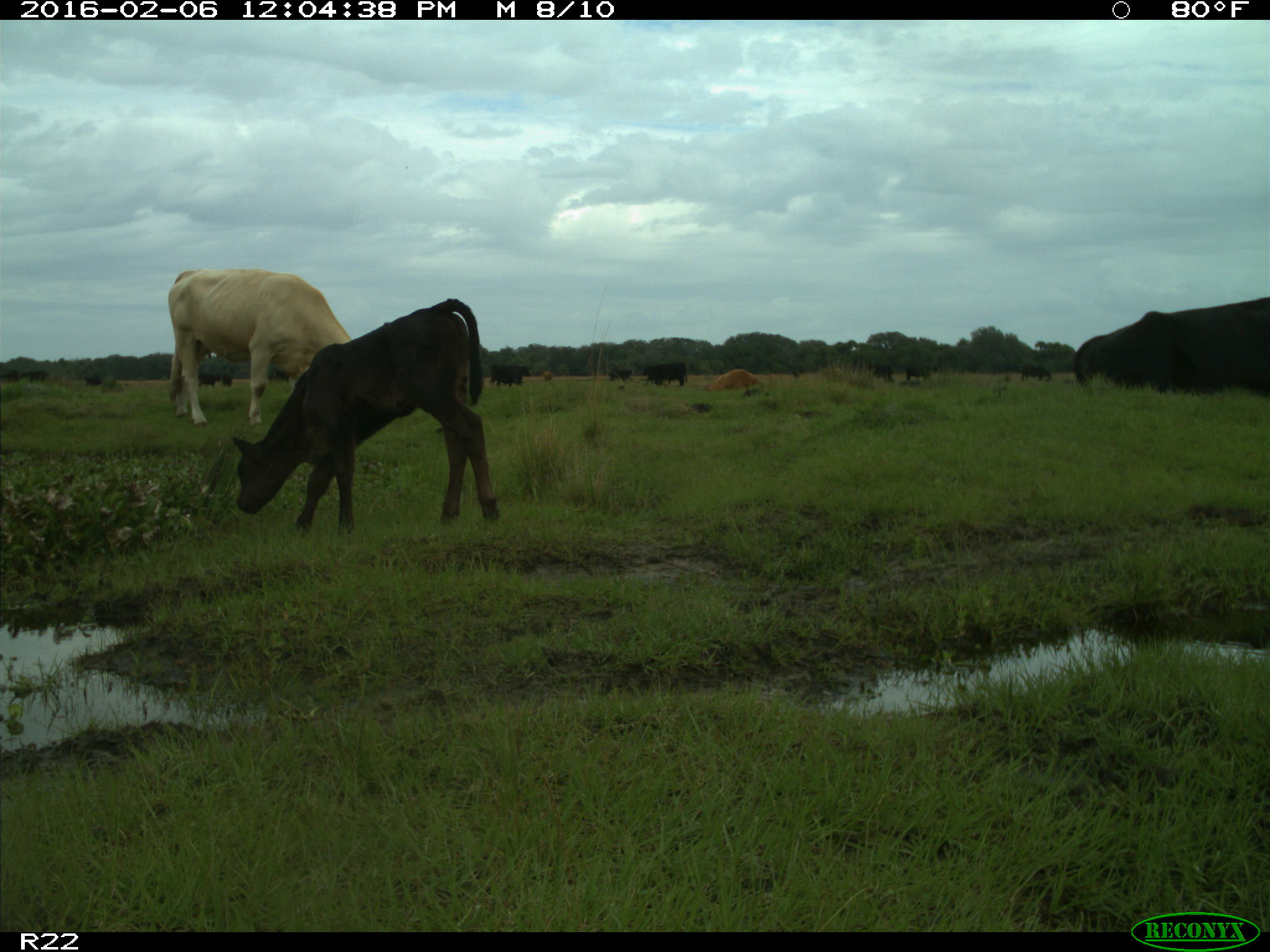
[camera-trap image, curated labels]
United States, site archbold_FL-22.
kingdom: Animalia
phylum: Chordata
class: Mammalia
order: Artiodactyla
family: Bovidae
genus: Bos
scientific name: Bos taurus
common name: domestic cow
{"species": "Bos taurus (domestic cow)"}